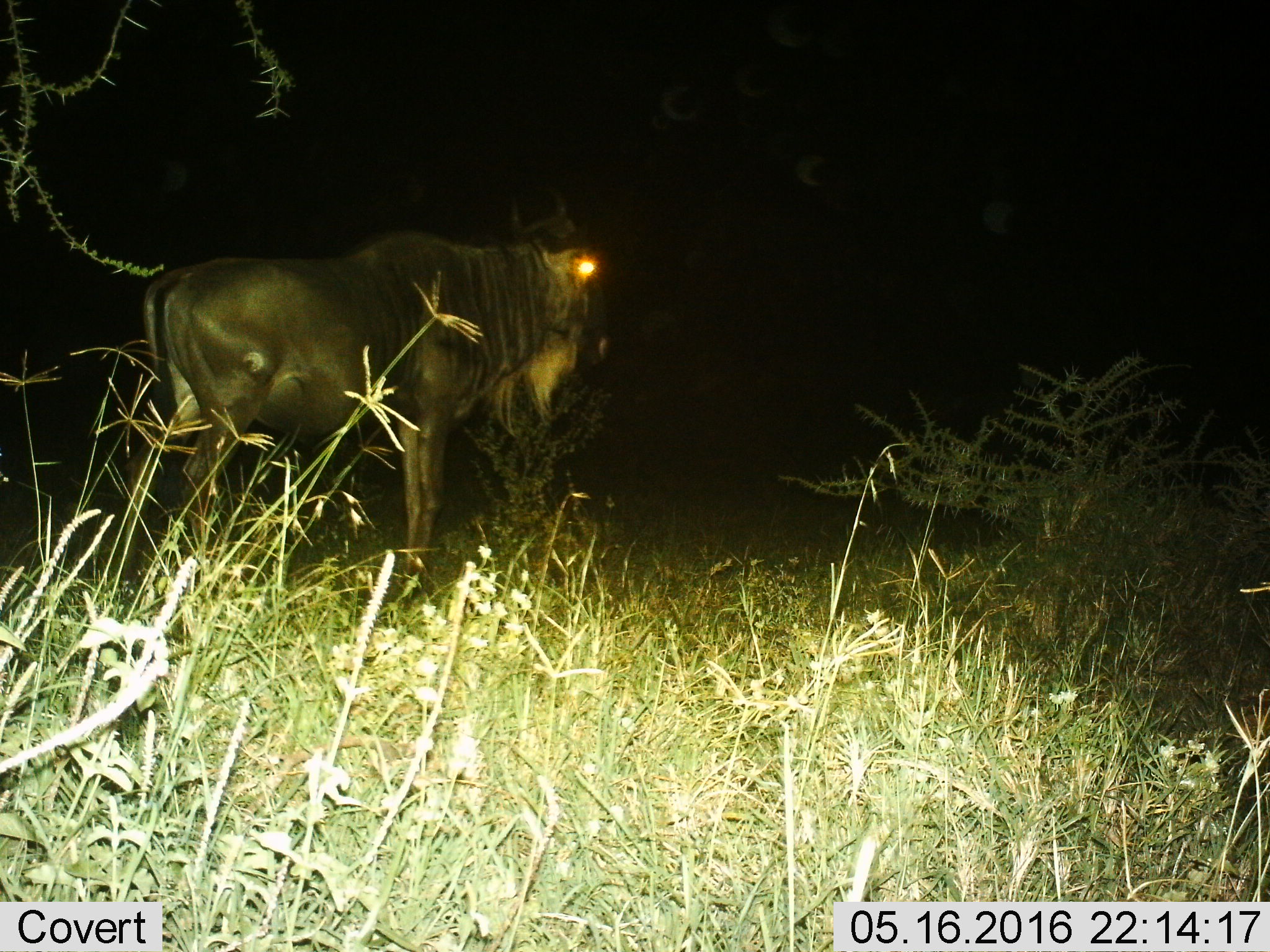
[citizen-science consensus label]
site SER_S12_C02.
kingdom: Animalia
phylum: Chordata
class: Mammalia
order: Artiodactyla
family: Bovidae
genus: Connochaetes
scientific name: Connochaetes taurinus taurinus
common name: blue wildebeest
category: wildebeestblue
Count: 1.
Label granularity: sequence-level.